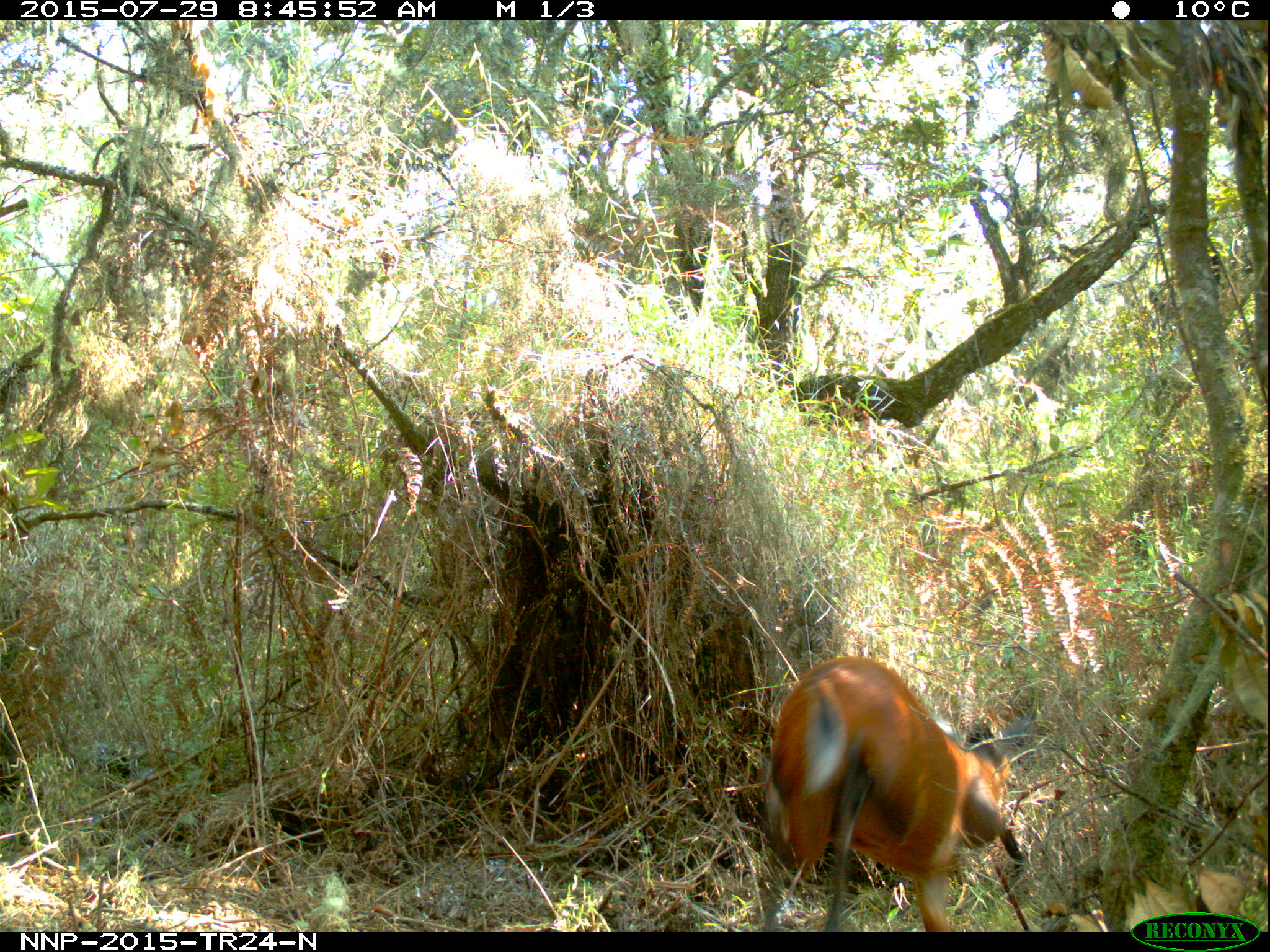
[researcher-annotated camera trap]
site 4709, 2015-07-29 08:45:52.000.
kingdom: Animalia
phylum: Chordata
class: Mammalia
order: Artiodactyla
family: Bovidae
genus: Cephalophus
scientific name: Cephalophus nigrifrons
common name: black-fronted duiker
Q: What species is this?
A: Cephalophus nigrifrons (black-fronted duiker).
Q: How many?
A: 1.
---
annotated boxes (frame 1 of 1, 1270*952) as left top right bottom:
cephalophus nigrifrons: 754 655 1028 932